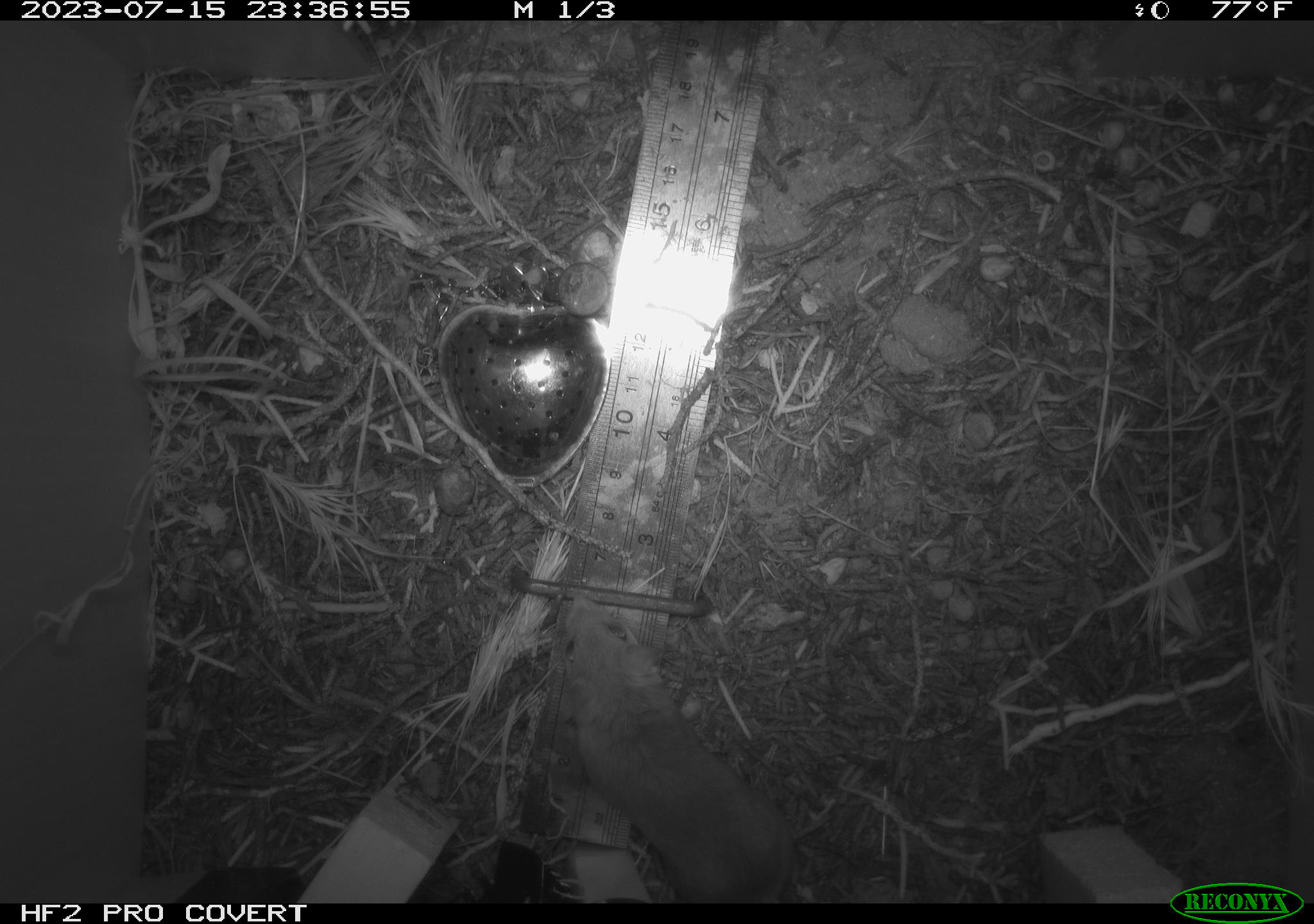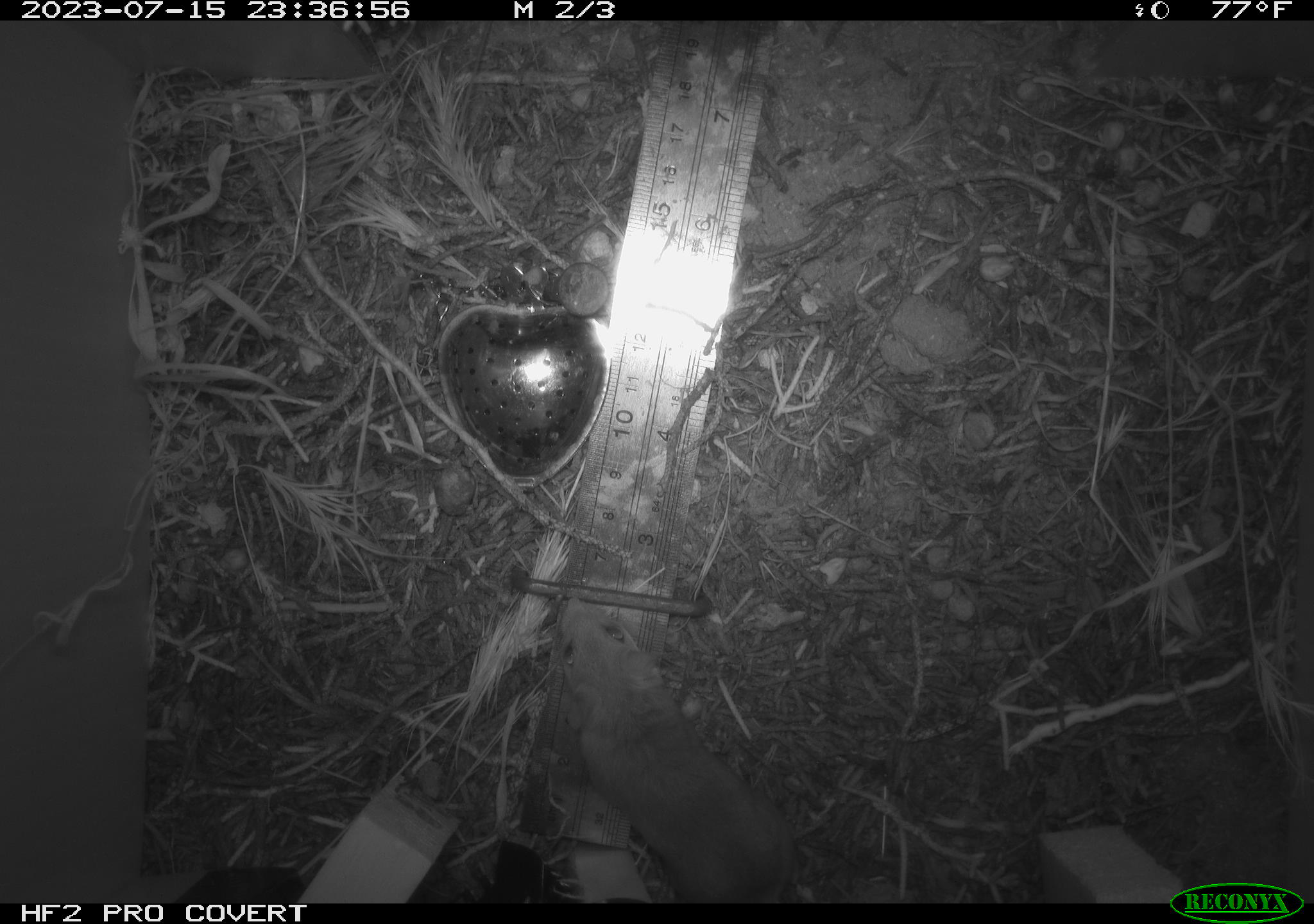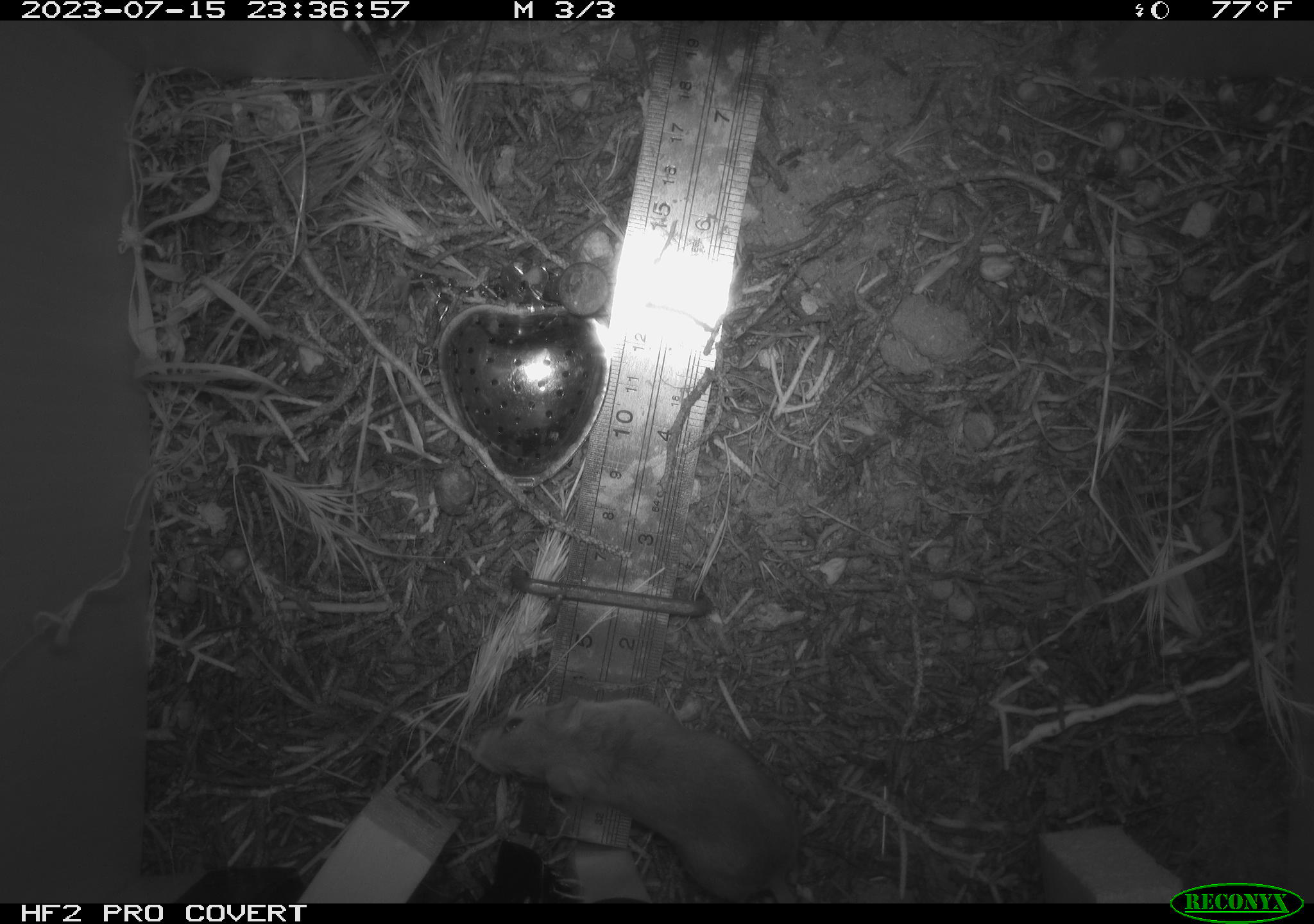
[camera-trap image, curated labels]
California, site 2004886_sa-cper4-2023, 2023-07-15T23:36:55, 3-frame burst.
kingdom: Animalia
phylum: Chordata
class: Mammalia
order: Rodentia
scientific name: Rodentia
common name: mouse species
Mouse species (Rodentia).